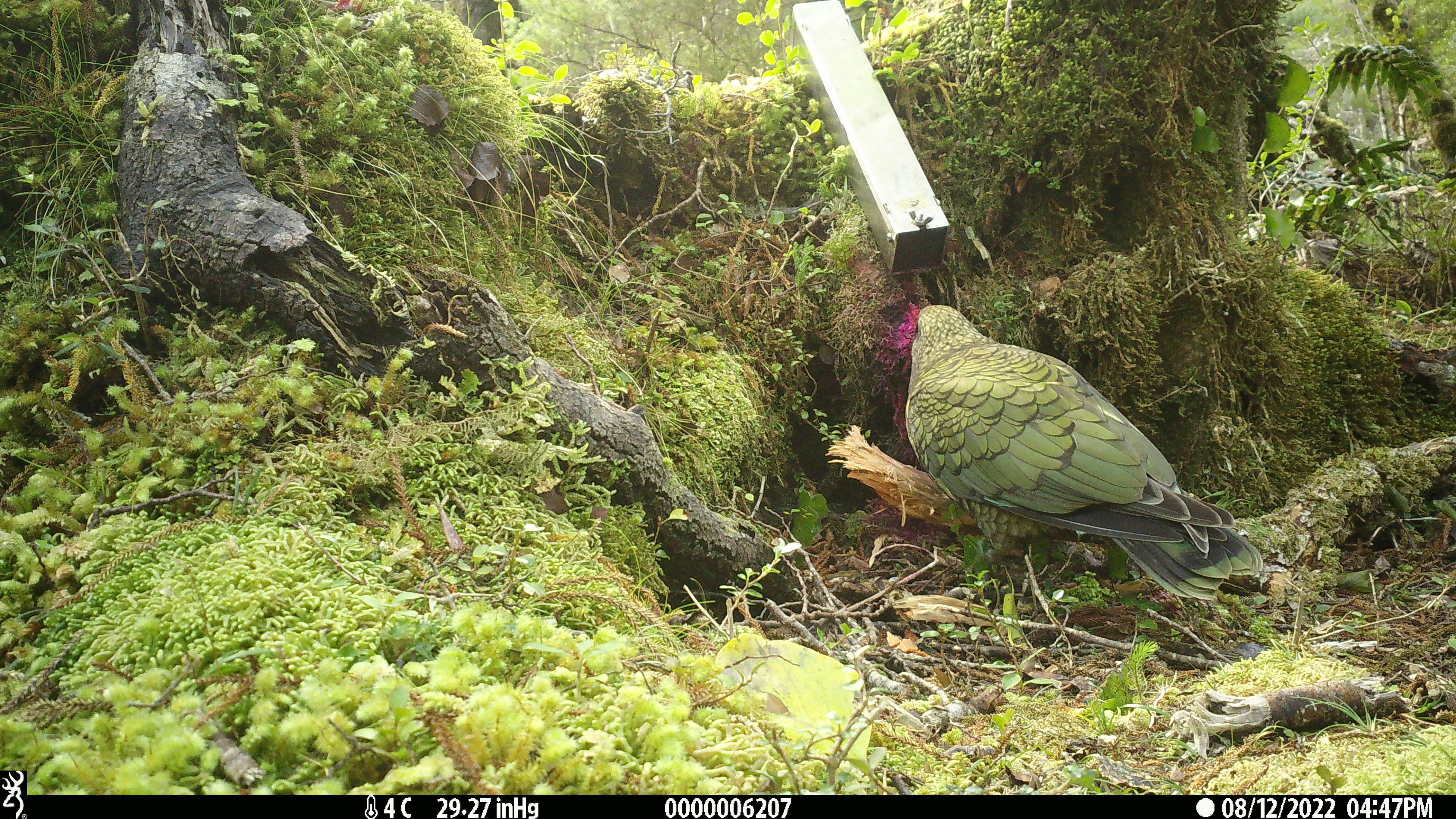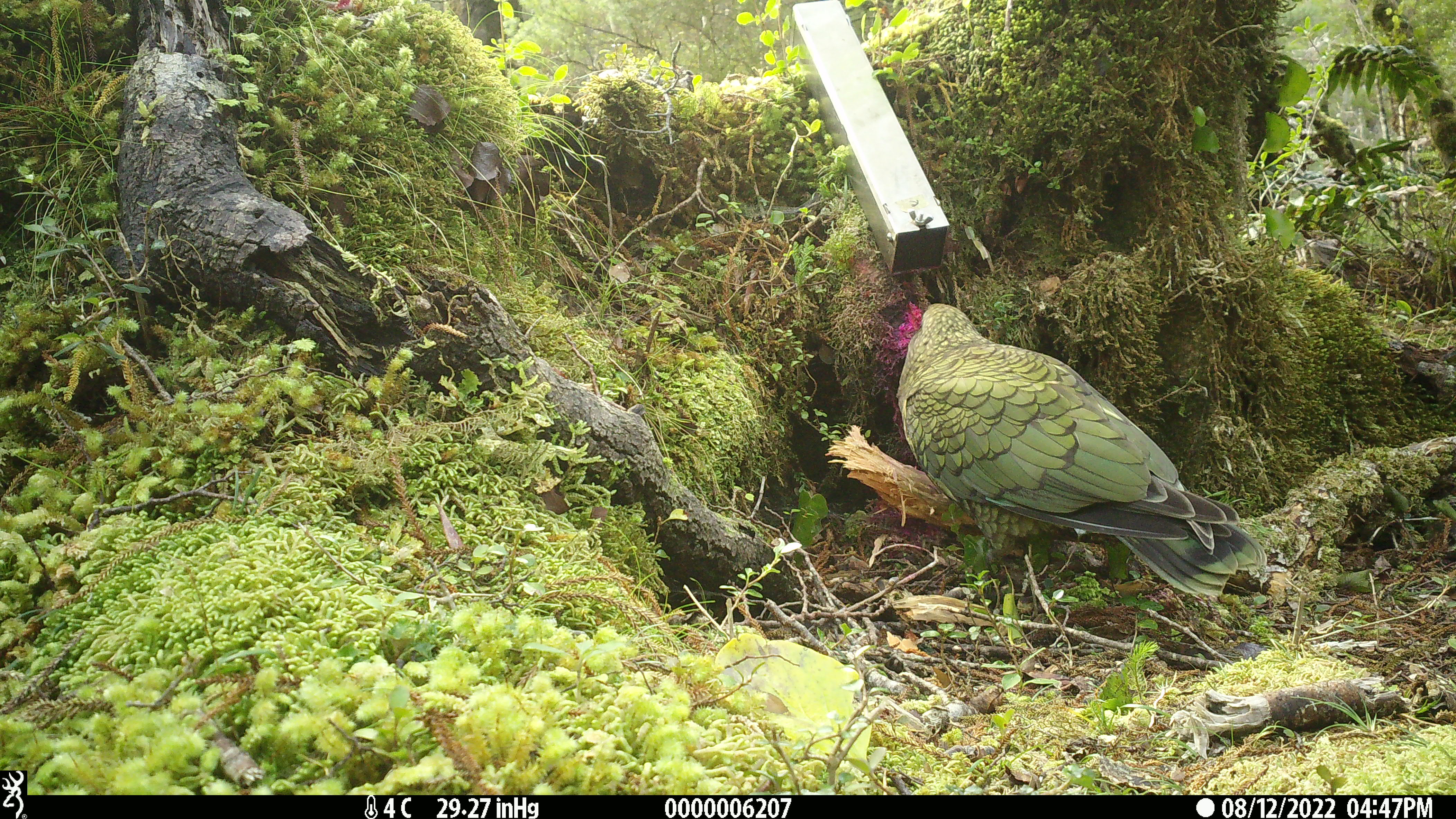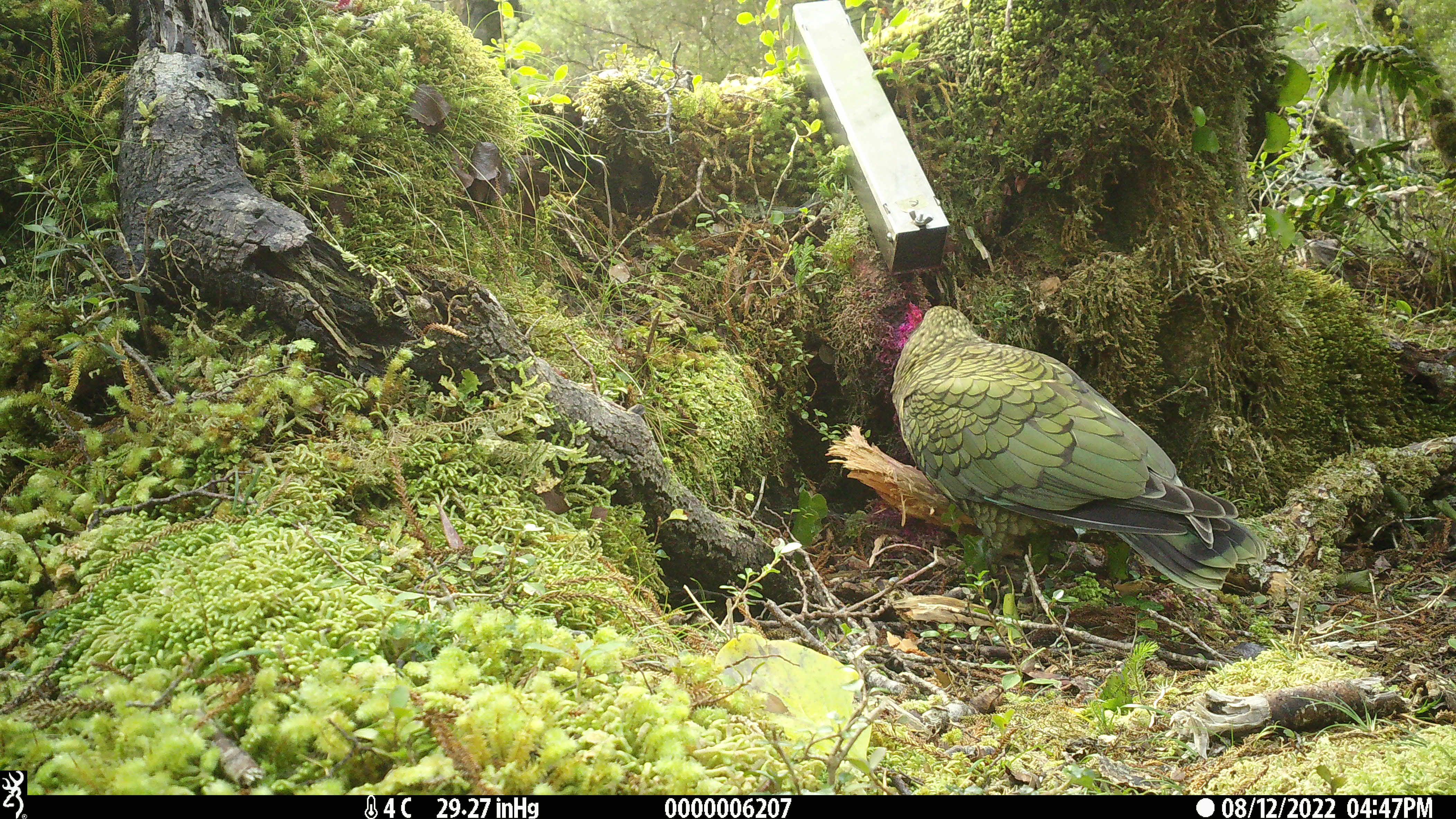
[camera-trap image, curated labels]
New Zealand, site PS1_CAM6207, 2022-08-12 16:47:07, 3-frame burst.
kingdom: Animalia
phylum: Chordata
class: Aves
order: Psittaciformes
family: Strigopidae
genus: Nestor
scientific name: Nestor notabilis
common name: kea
Kea (Nestor notabilis).